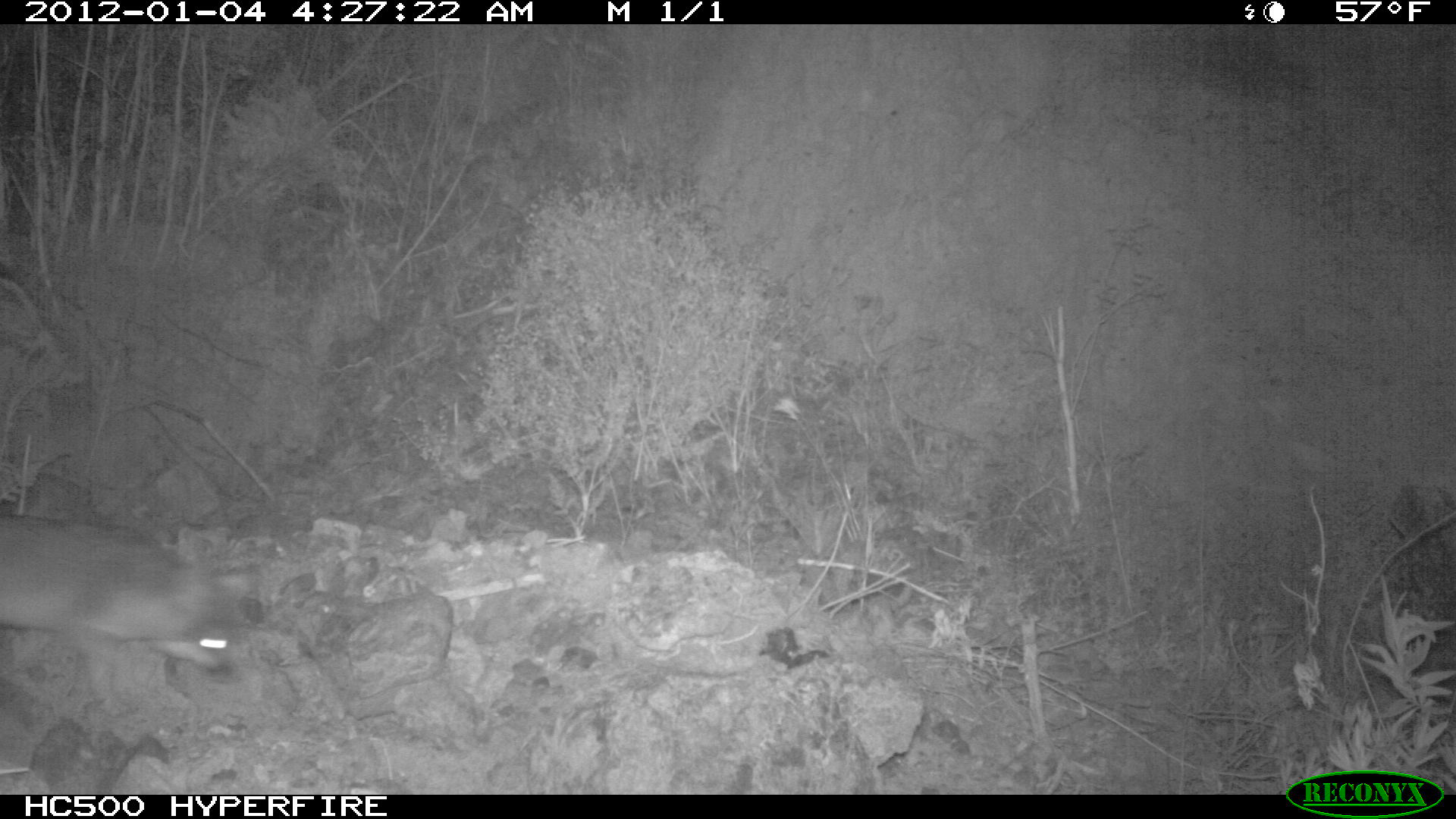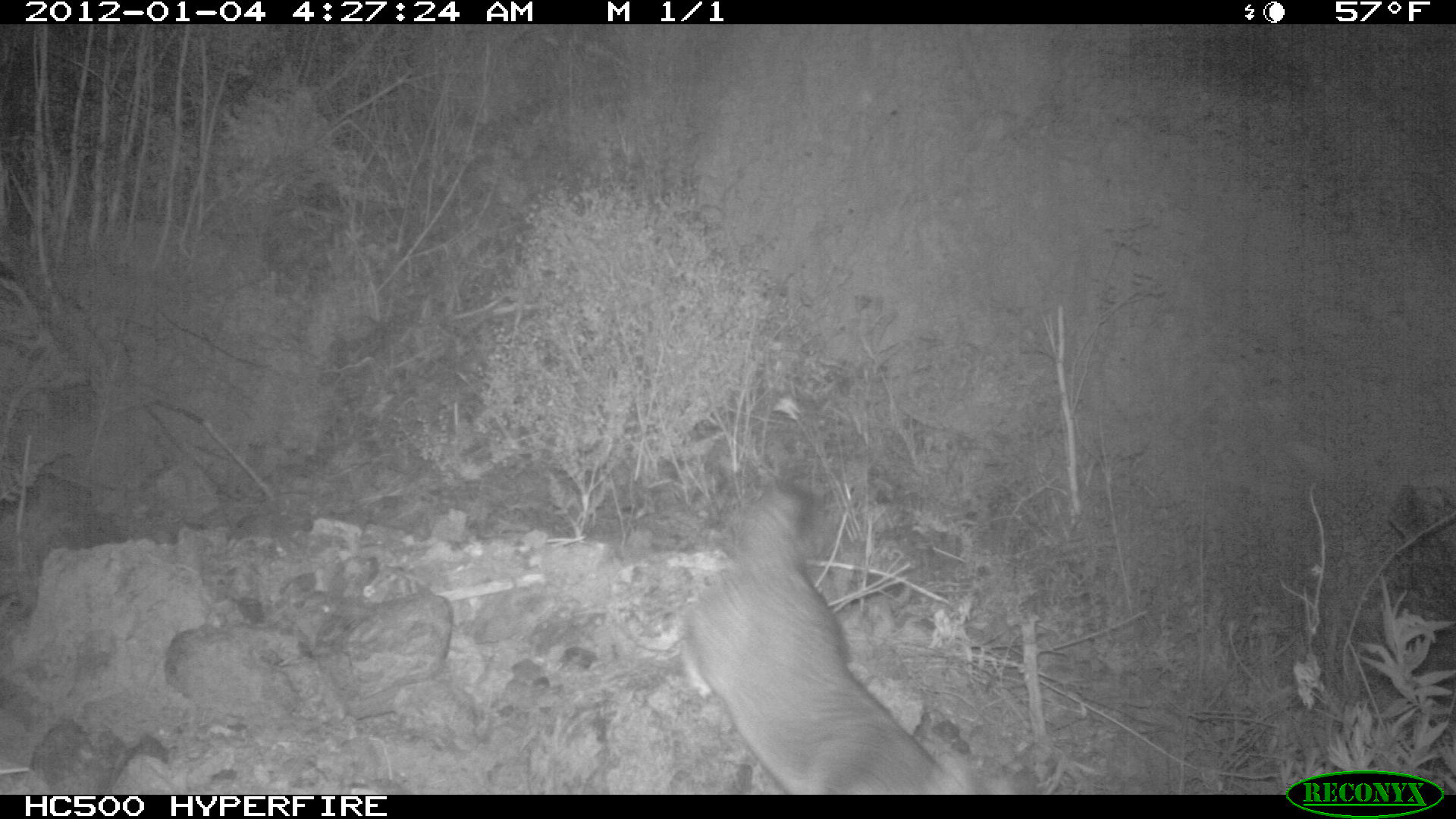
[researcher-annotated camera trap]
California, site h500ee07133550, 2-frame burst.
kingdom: Animalia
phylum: Chordata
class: Mammalia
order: Carnivora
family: Canidae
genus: Urocyon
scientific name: Urocyon littoralis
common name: island fox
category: fox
Fox (island fox) (Urocyon littoralis).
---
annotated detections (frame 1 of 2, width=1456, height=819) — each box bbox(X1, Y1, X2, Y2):
fox: bbox(0, 514, 270, 683)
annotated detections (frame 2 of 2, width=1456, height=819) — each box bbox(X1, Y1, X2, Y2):
fox: bbox(673, 480, 1023, 792)